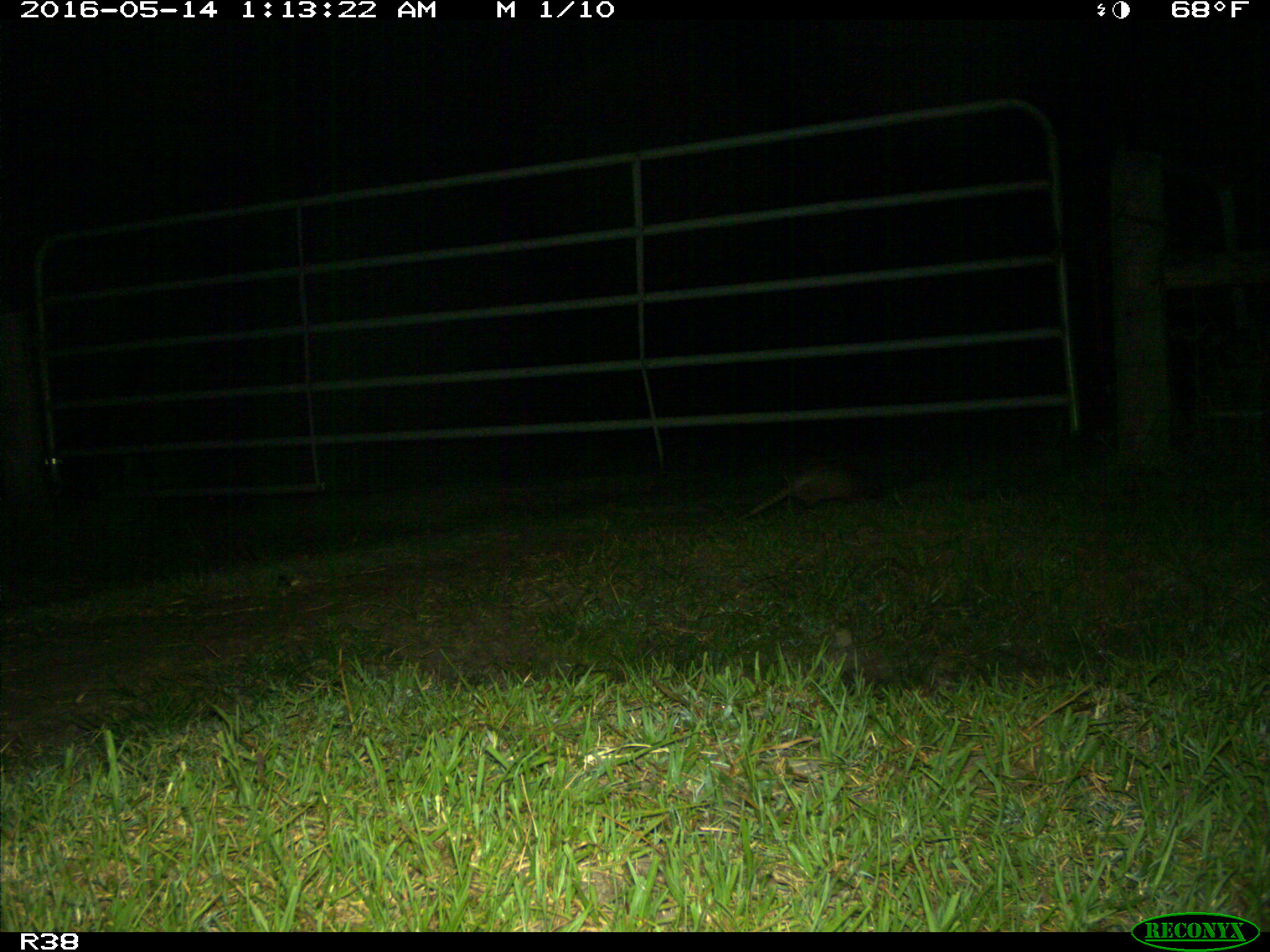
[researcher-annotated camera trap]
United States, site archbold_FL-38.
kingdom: Animalia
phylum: Chordata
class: Mammalia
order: Cingulata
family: Dasypodidae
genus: Dasypus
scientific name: Dasypus novemcinctus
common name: nine-banded armadillo